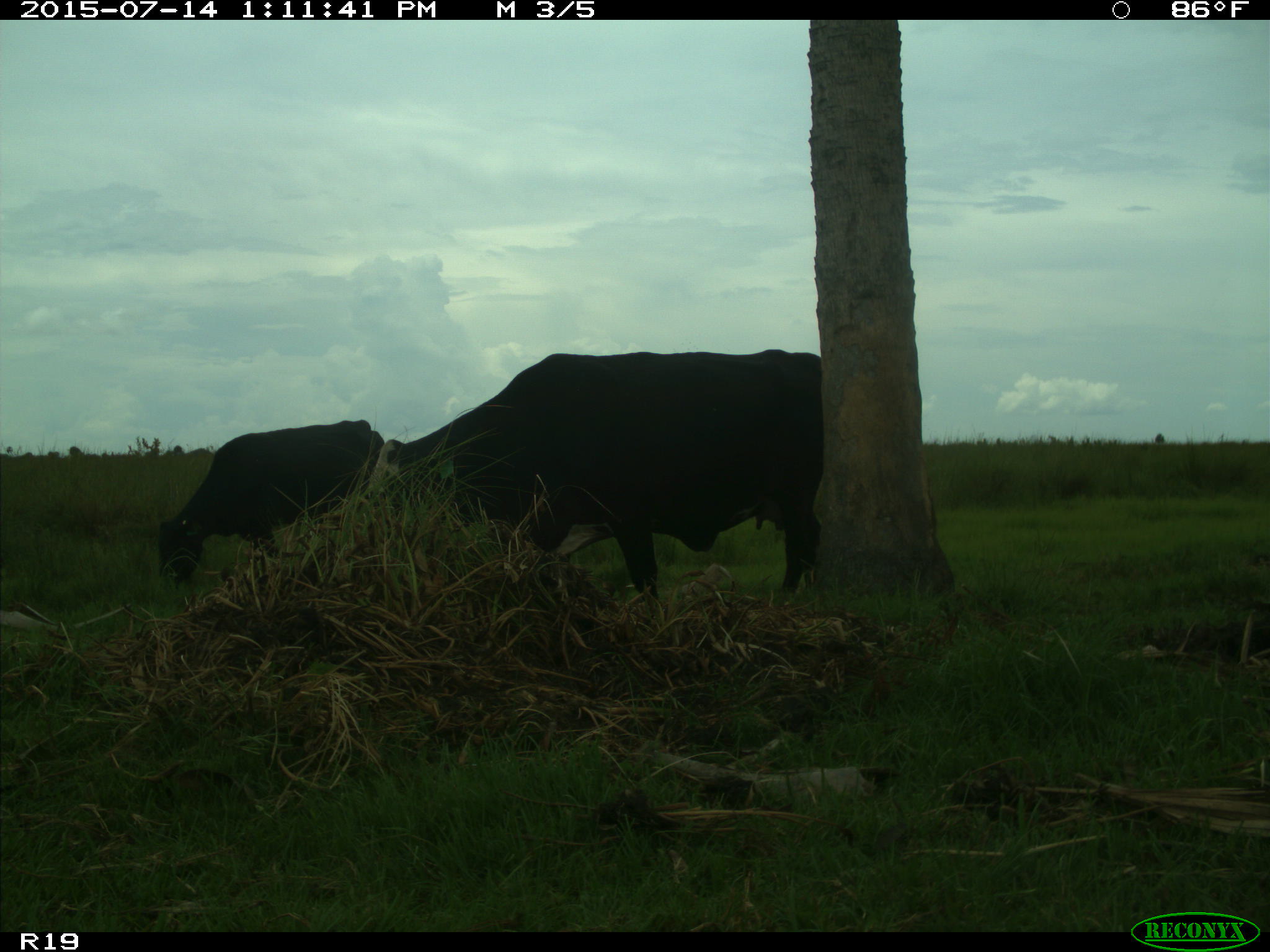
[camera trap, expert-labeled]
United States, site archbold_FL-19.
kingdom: Animalia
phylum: Chordata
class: Mammalia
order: Artiodactyla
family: Bovidae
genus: Bos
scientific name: Bos taurus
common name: domestic cow